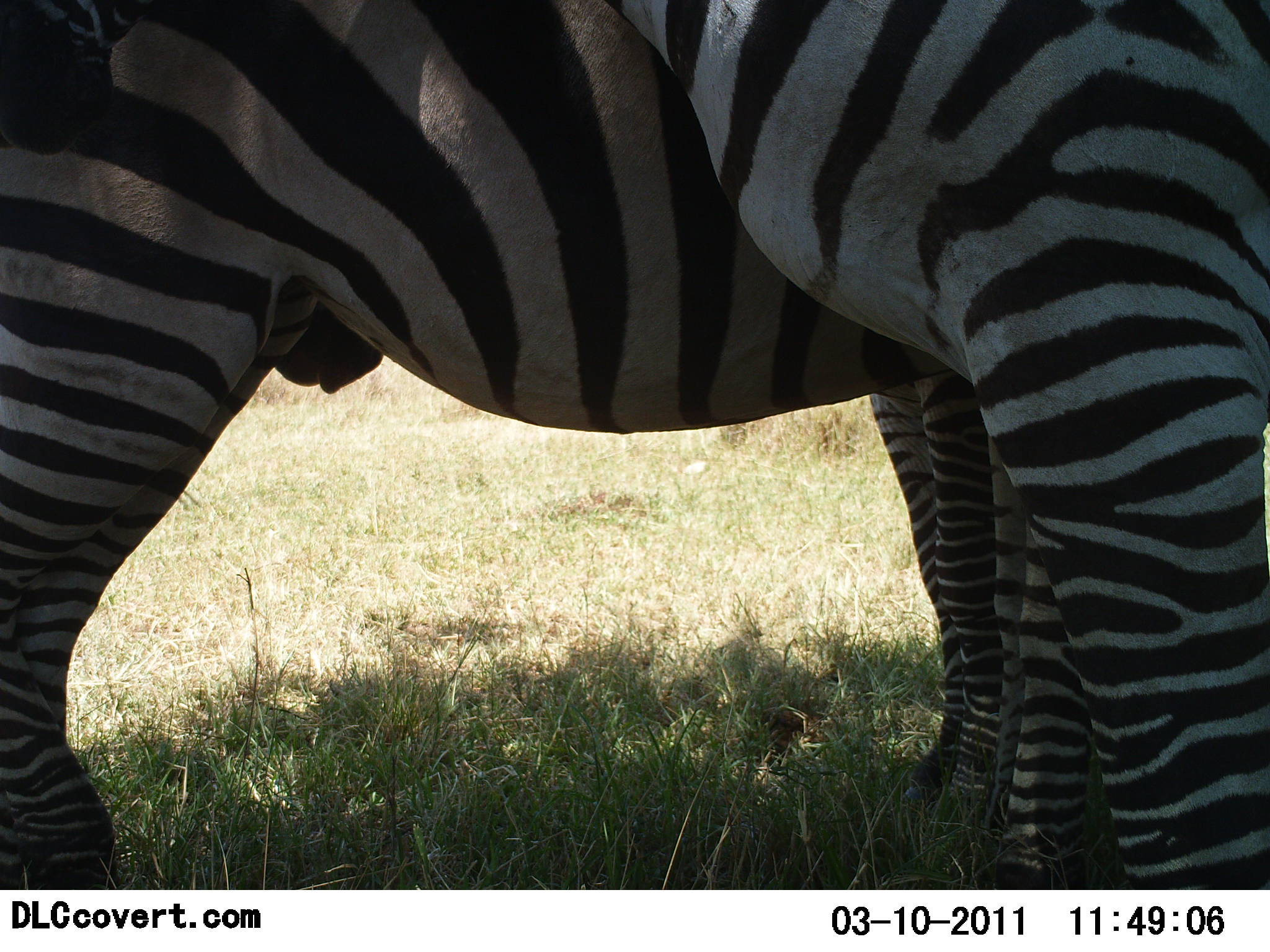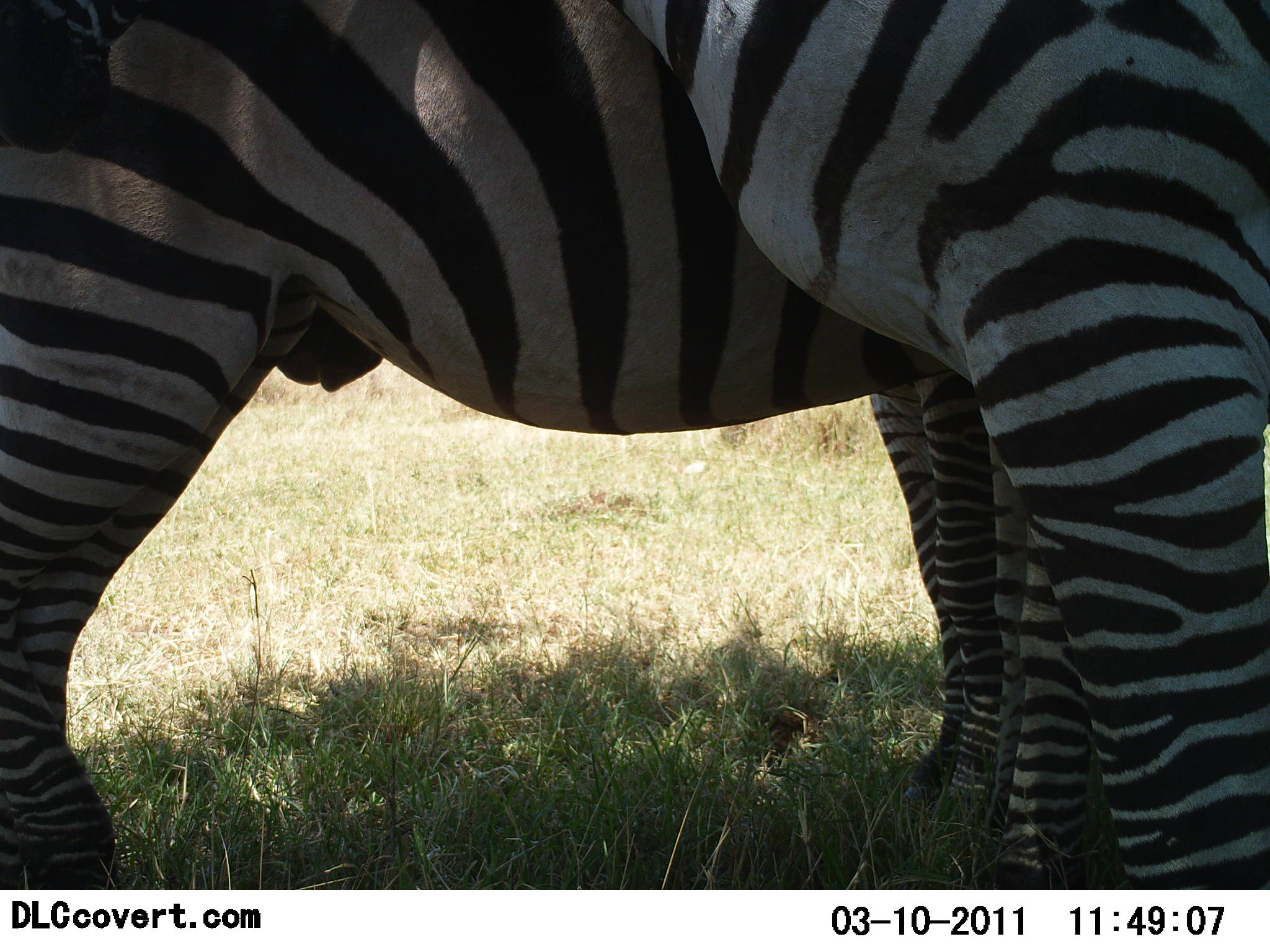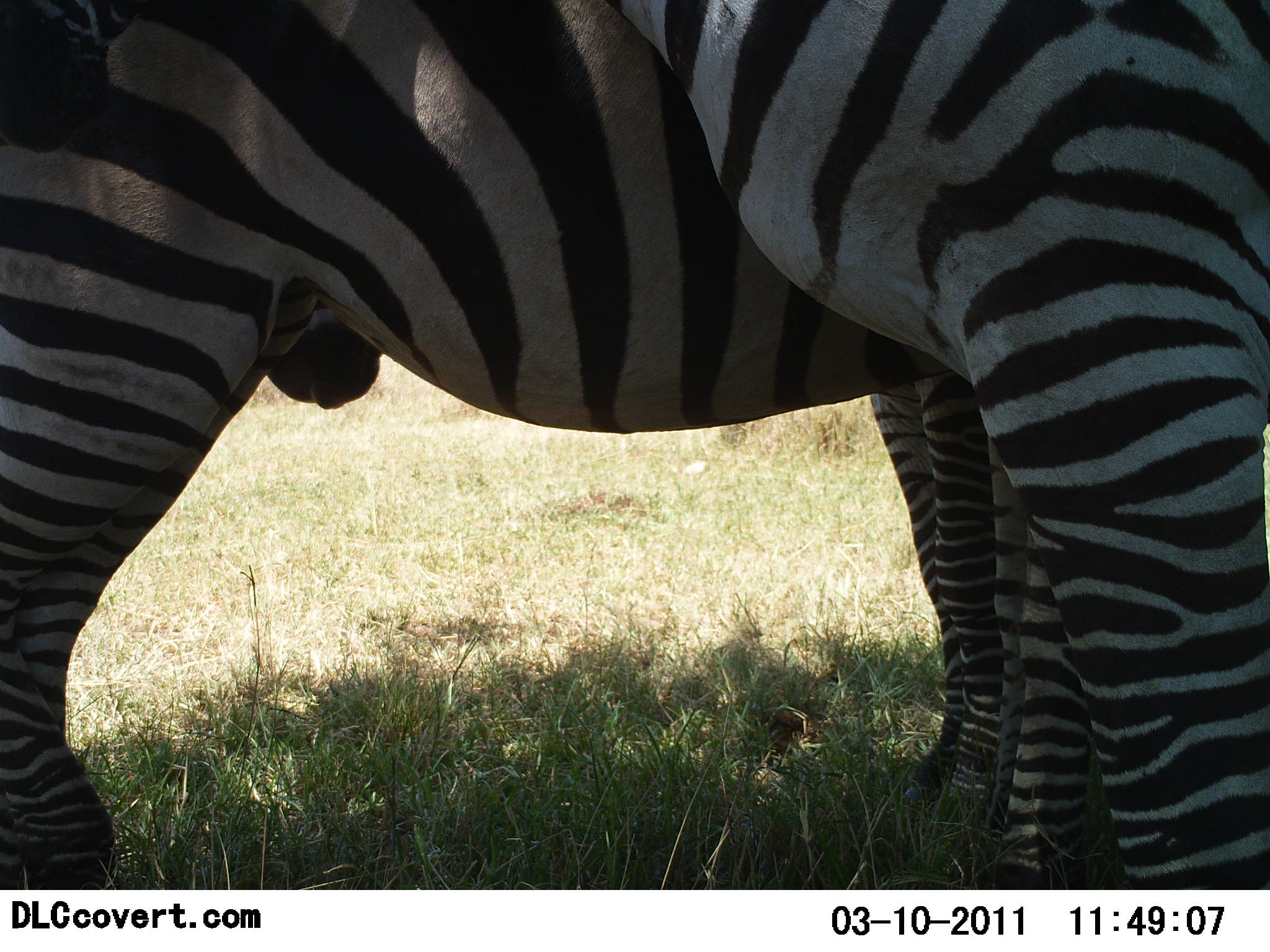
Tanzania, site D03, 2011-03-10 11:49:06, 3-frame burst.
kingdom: Animalia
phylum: Chordata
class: Mammalia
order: Perissodactyla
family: Equidae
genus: Equus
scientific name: Equus quagga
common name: plains zebra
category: zebra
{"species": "zebra (plains zebra) (Equus quagga)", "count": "3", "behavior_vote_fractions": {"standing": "100%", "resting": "0%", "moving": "9%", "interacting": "9%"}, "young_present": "0%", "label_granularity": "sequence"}